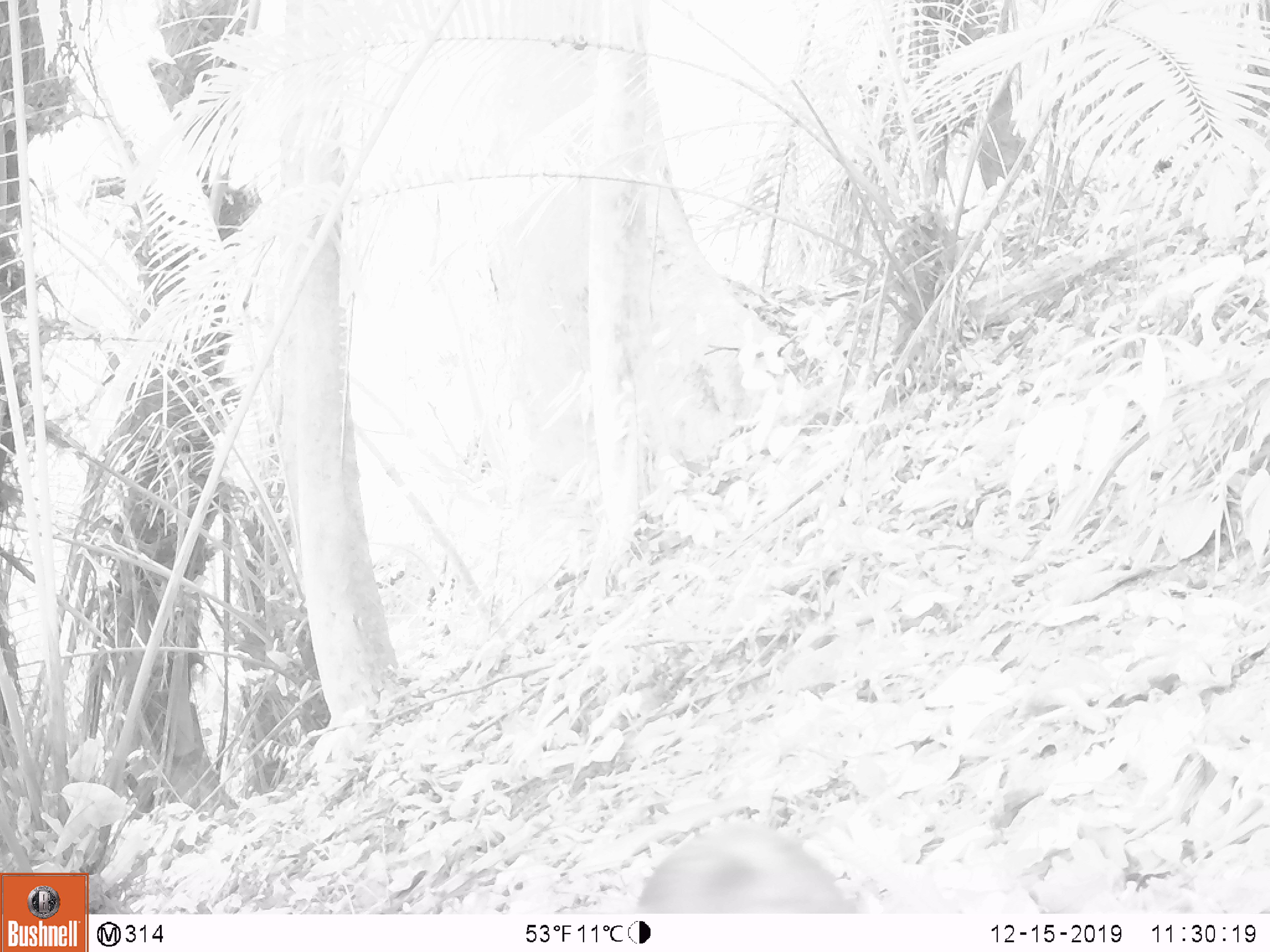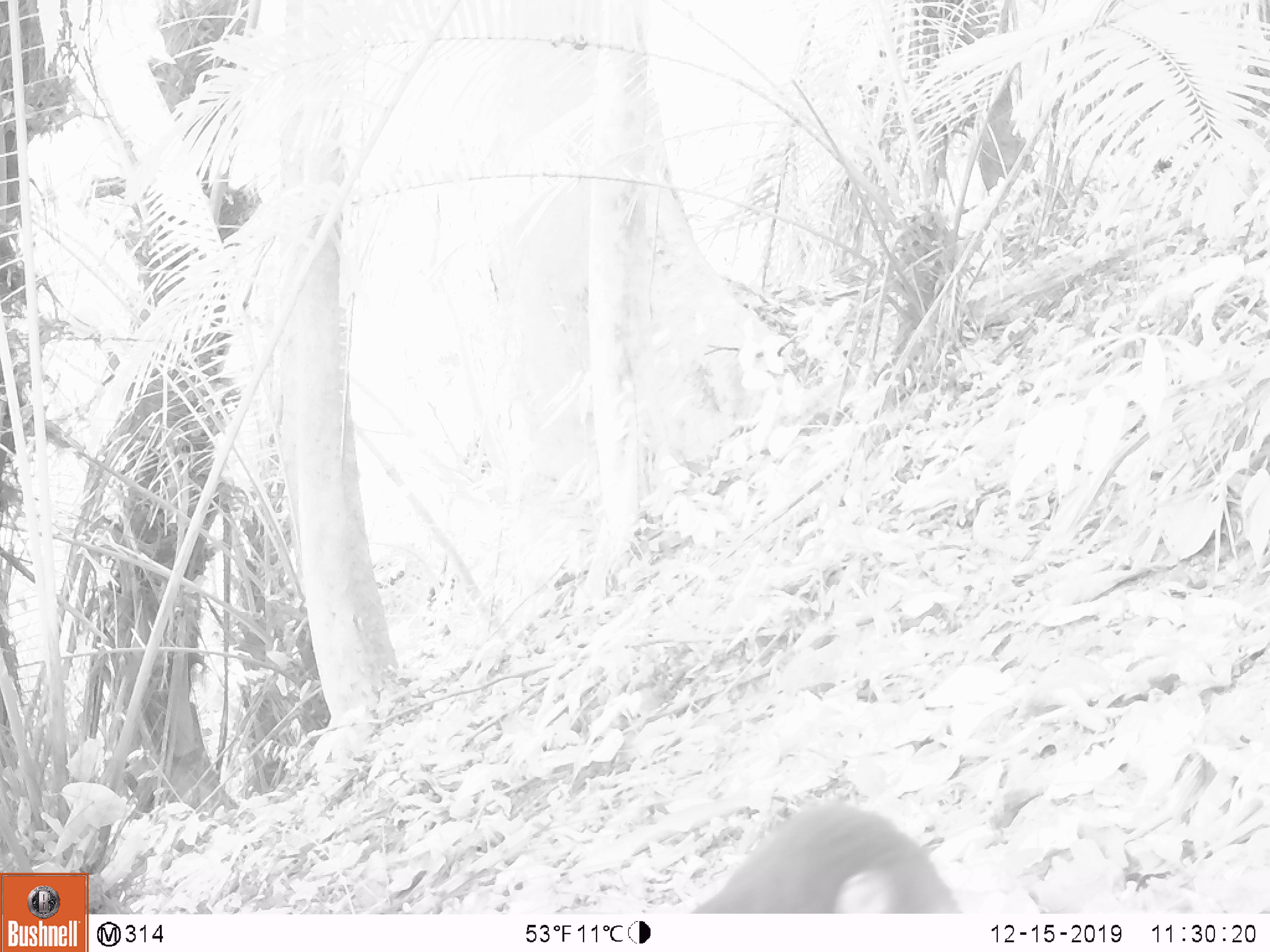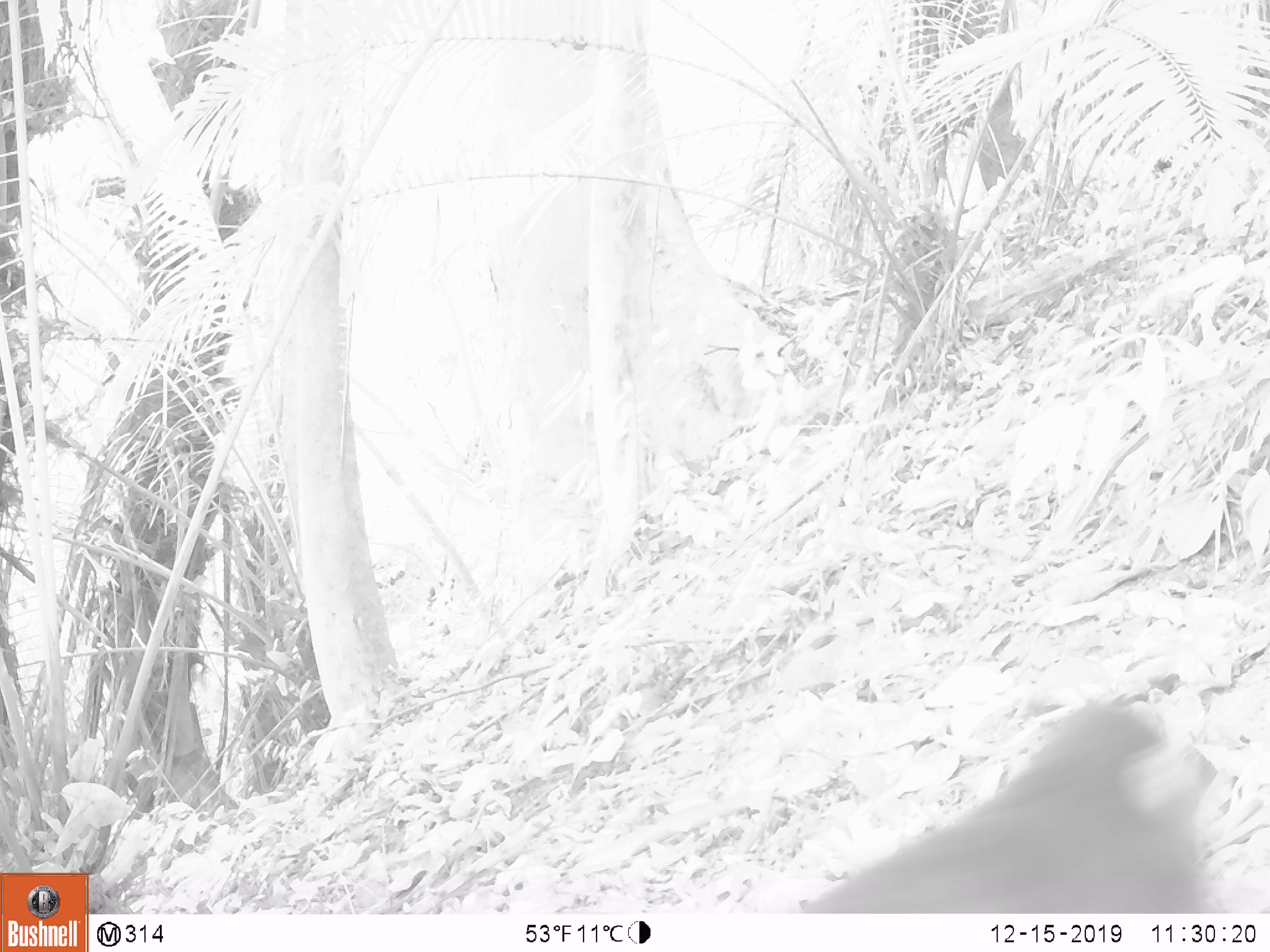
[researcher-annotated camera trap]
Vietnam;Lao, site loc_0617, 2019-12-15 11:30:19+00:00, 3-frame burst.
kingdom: Animalia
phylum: Chordata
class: Mammalia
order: Primates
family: Cercopithecidae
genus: Macaca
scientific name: Macaca arctoides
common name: stump-tailed macaque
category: stump tailed macaque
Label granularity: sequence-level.